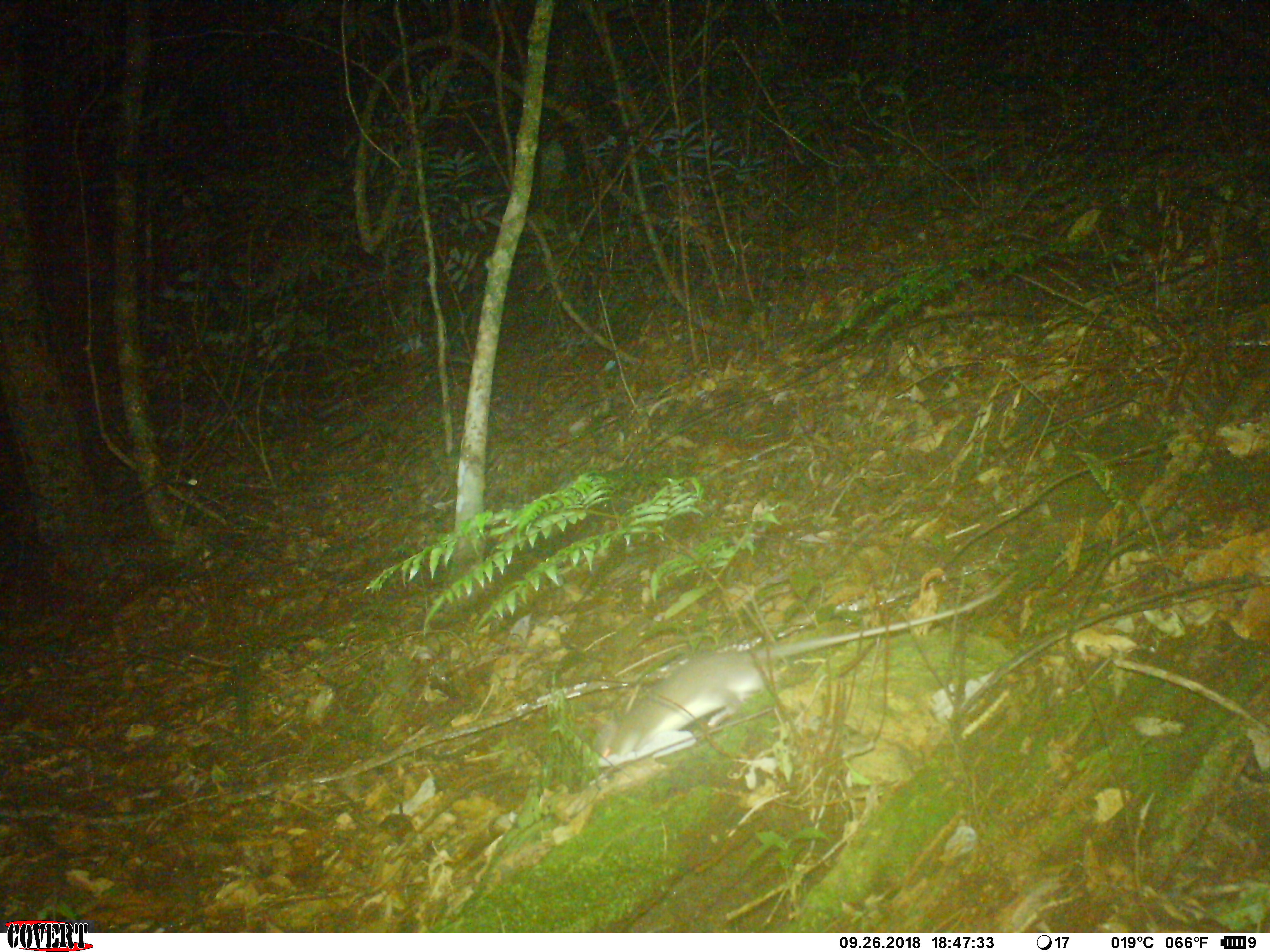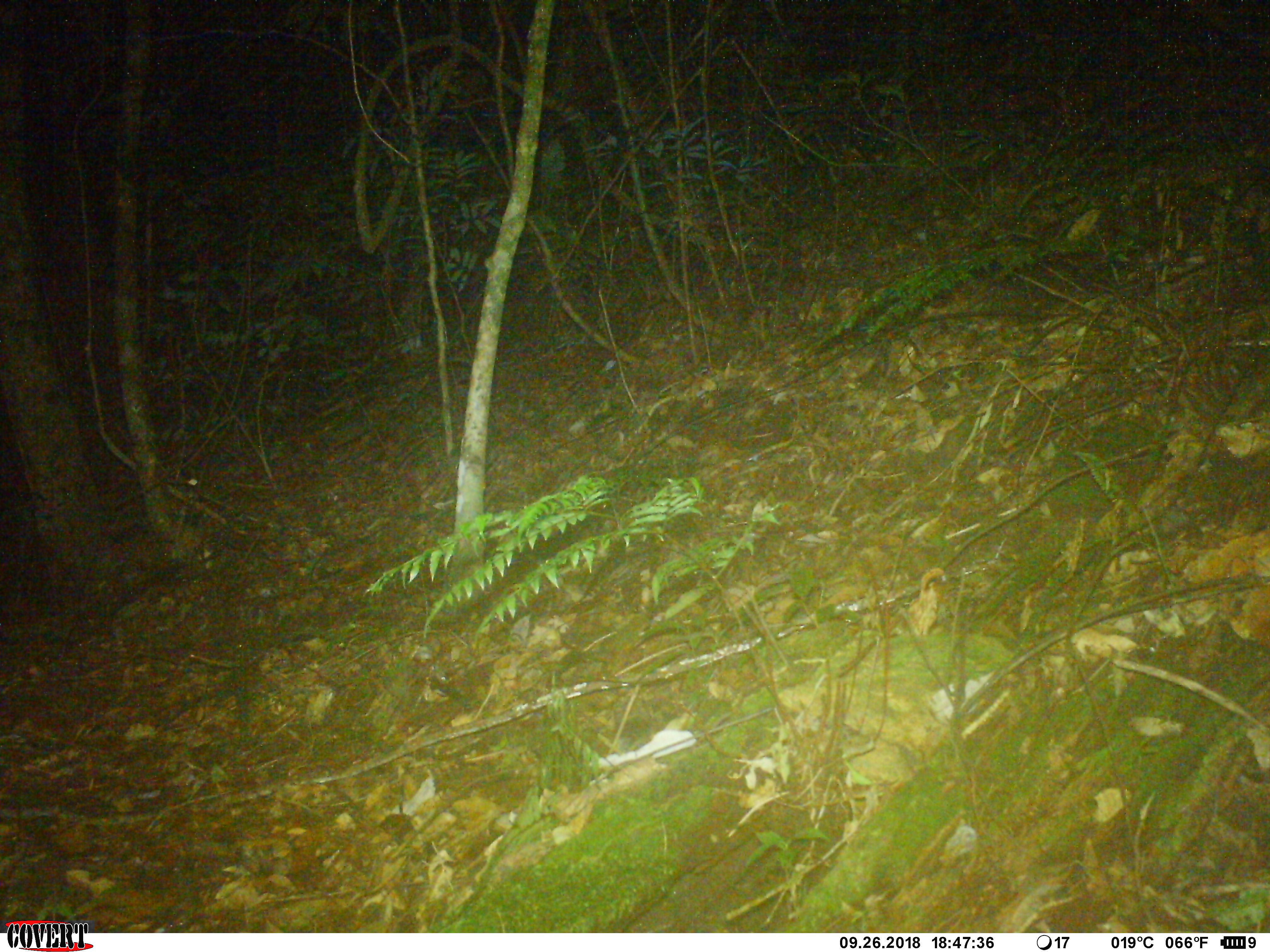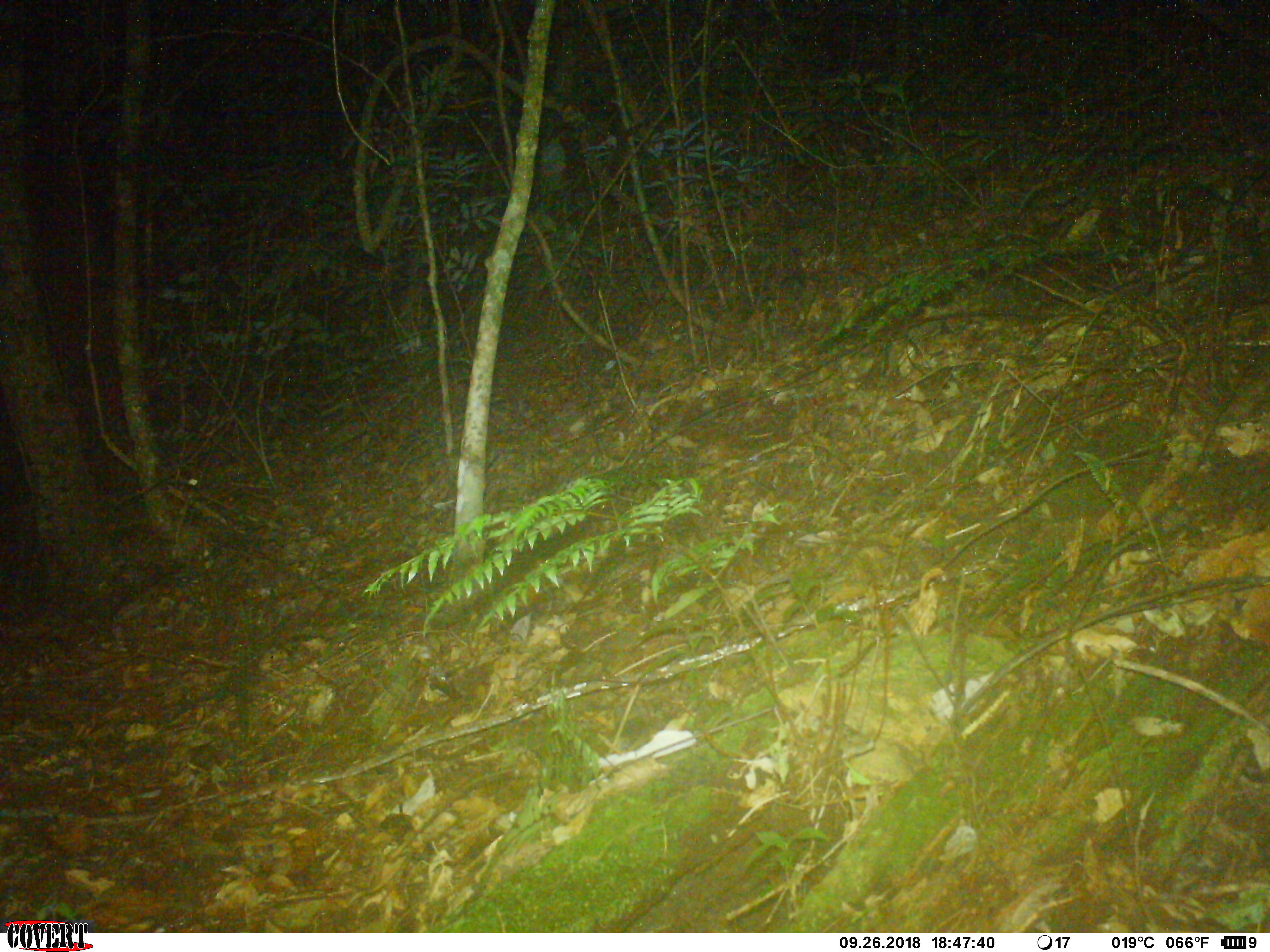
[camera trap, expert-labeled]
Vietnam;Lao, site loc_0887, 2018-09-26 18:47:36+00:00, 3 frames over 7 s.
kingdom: Animalia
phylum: Chordata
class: Mammalia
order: Rodentia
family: Muridae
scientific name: Muridae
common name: old-world mice and rats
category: unidentified murid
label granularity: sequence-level